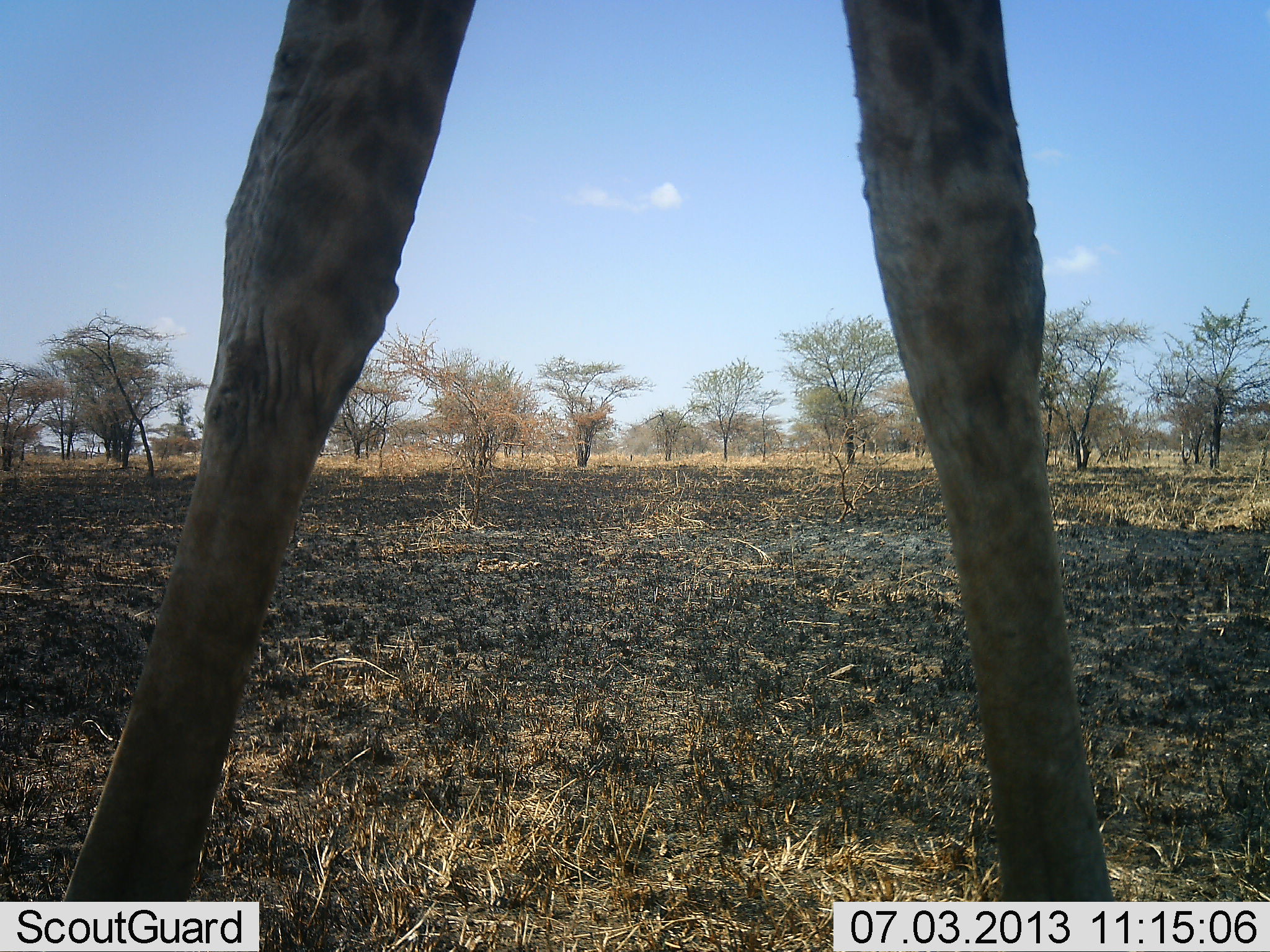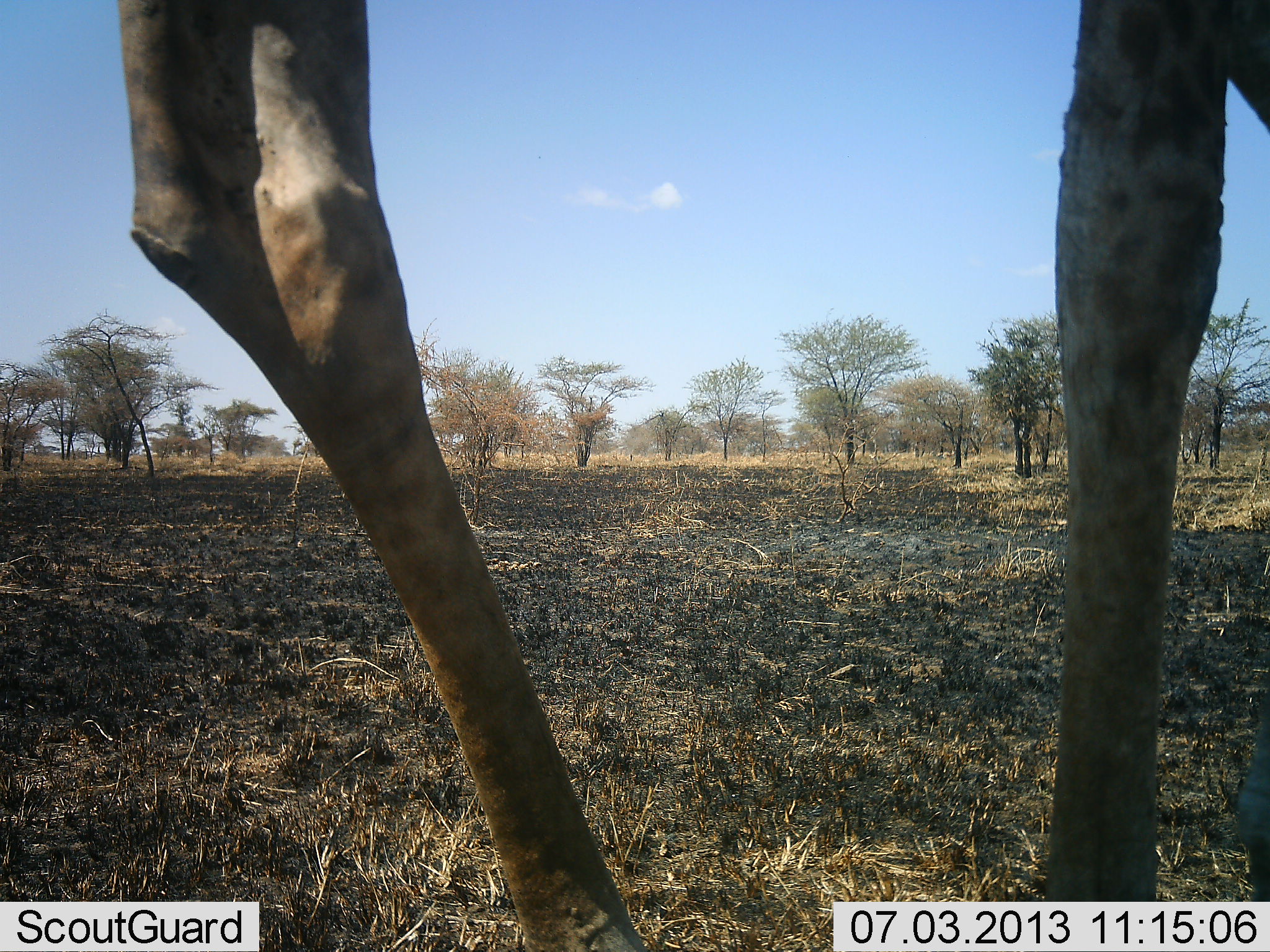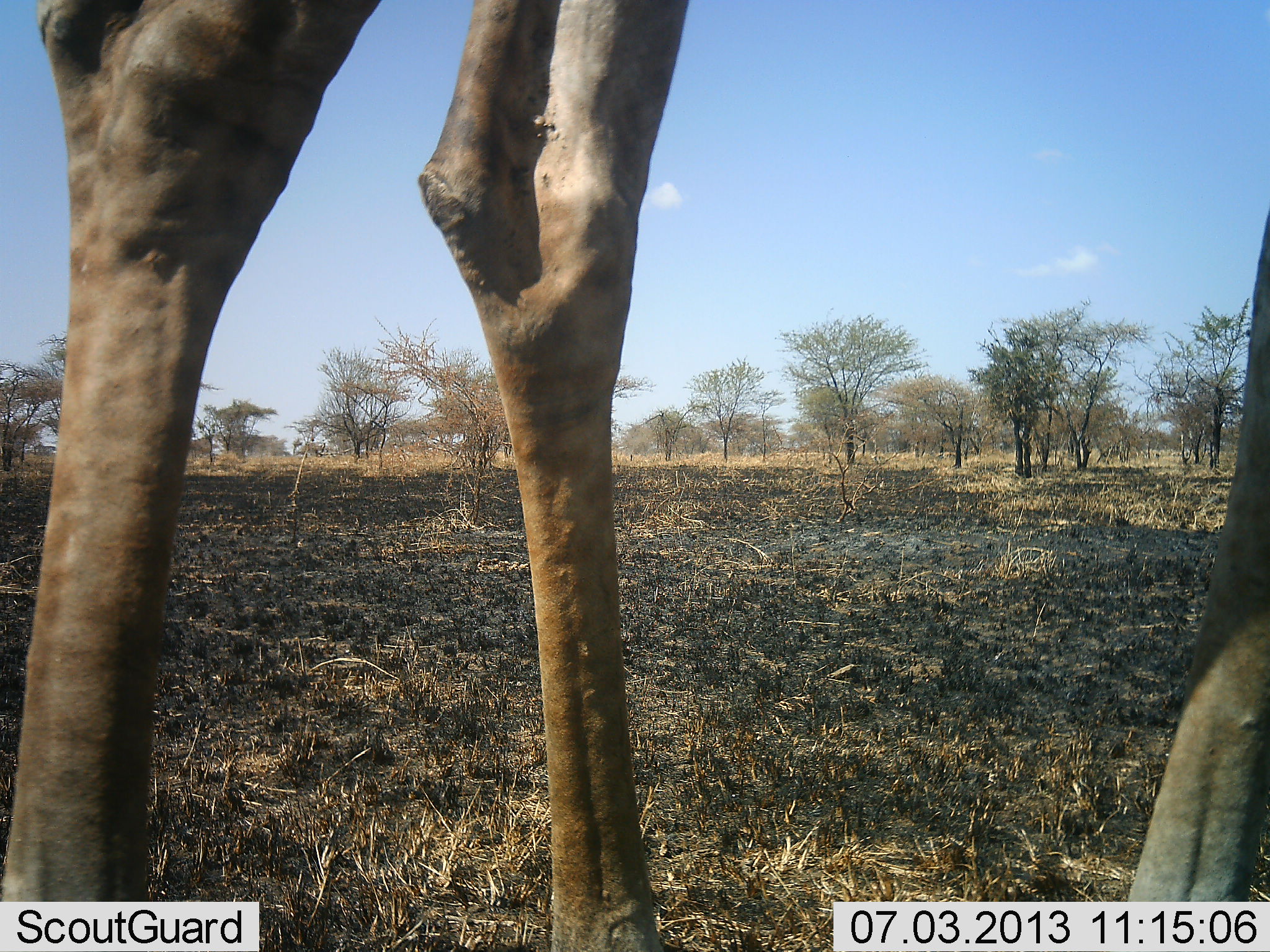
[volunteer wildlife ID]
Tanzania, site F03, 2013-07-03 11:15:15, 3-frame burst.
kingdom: Animalia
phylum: Chordata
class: Mammalia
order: Artiodactyla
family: Giraffidae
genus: Giraffa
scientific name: Giraffa camelopardalis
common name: giraffe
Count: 1.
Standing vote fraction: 30%.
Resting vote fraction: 0%.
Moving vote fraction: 70%.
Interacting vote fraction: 0%.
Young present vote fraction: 0%.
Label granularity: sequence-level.